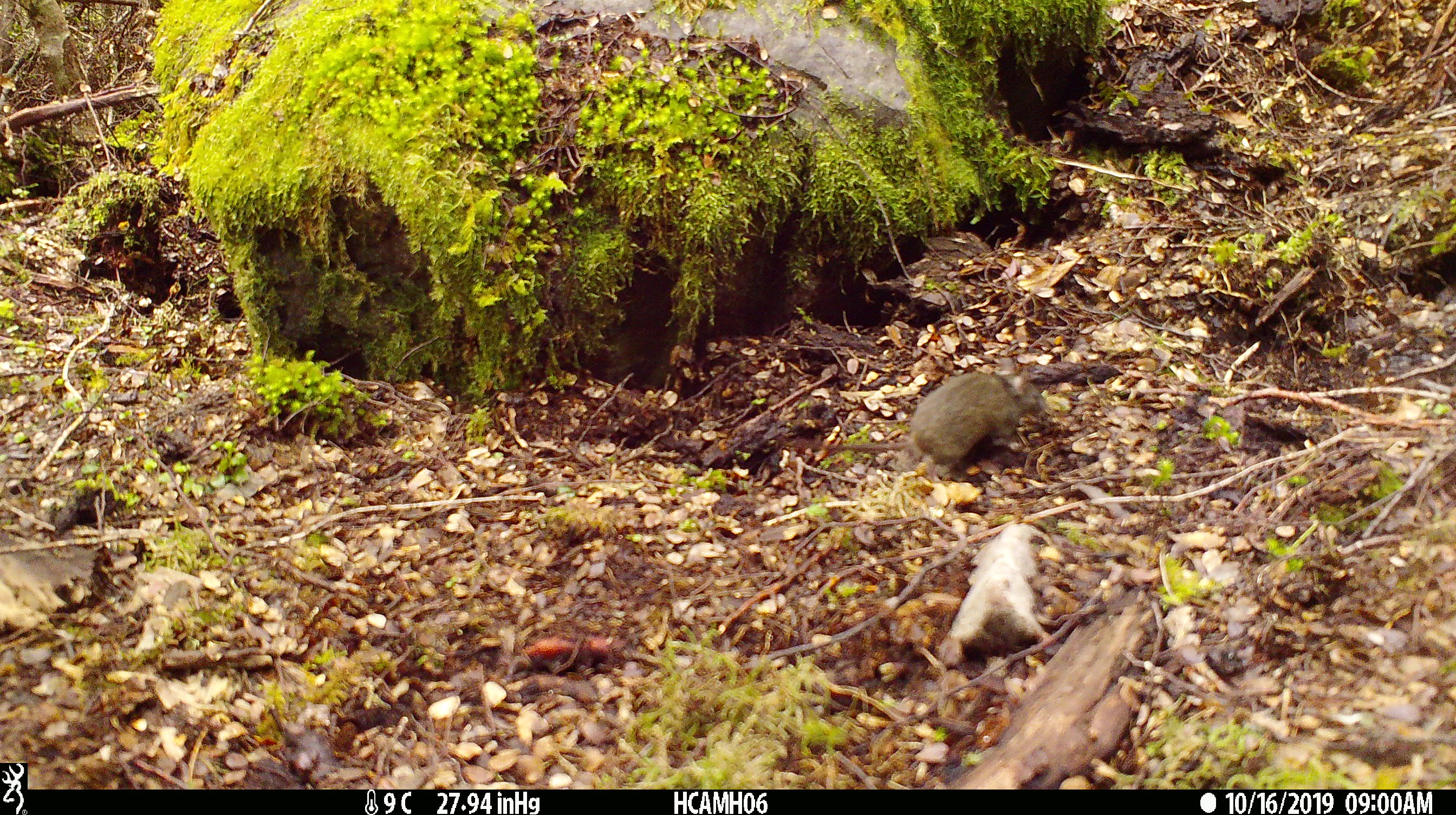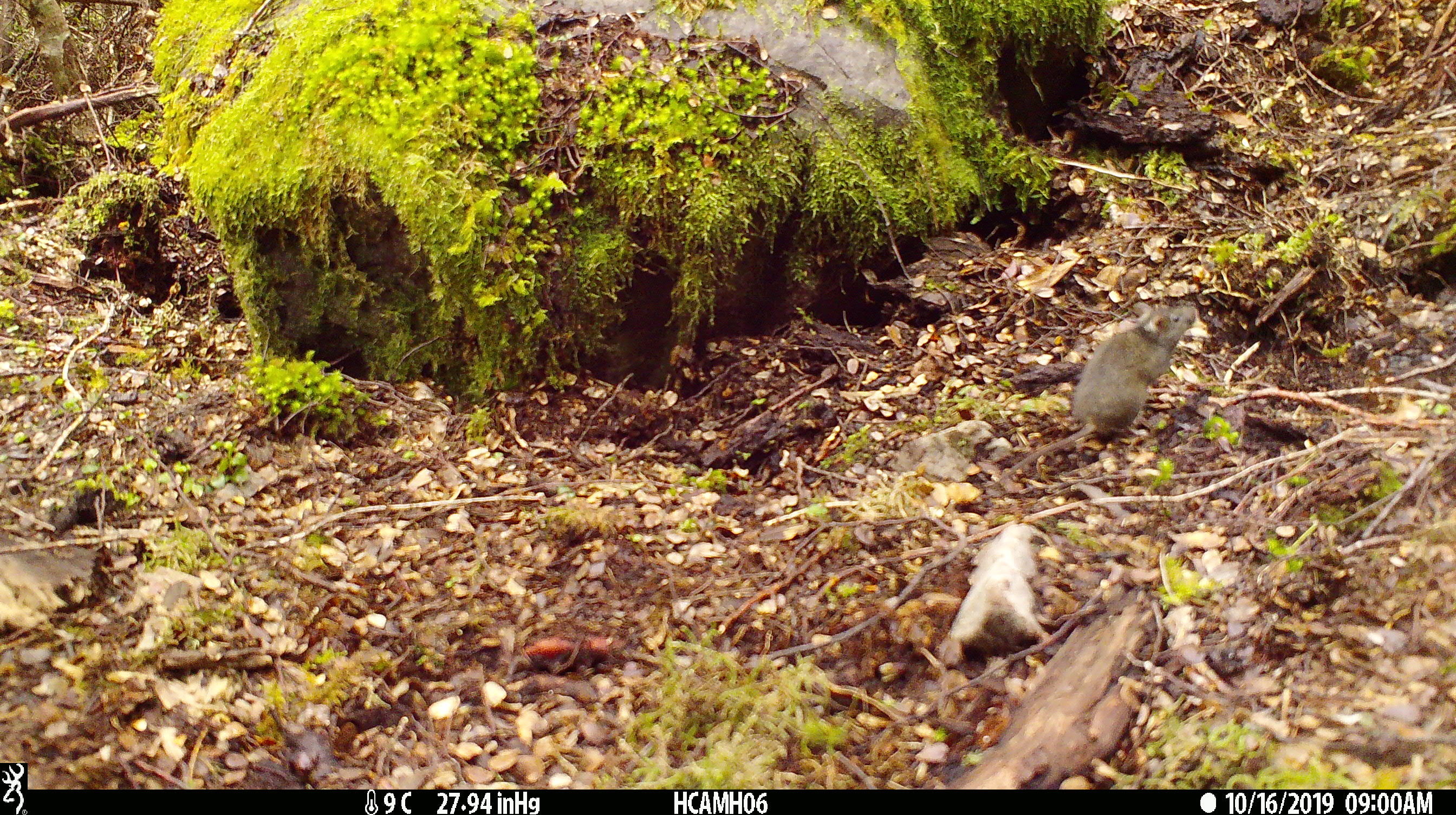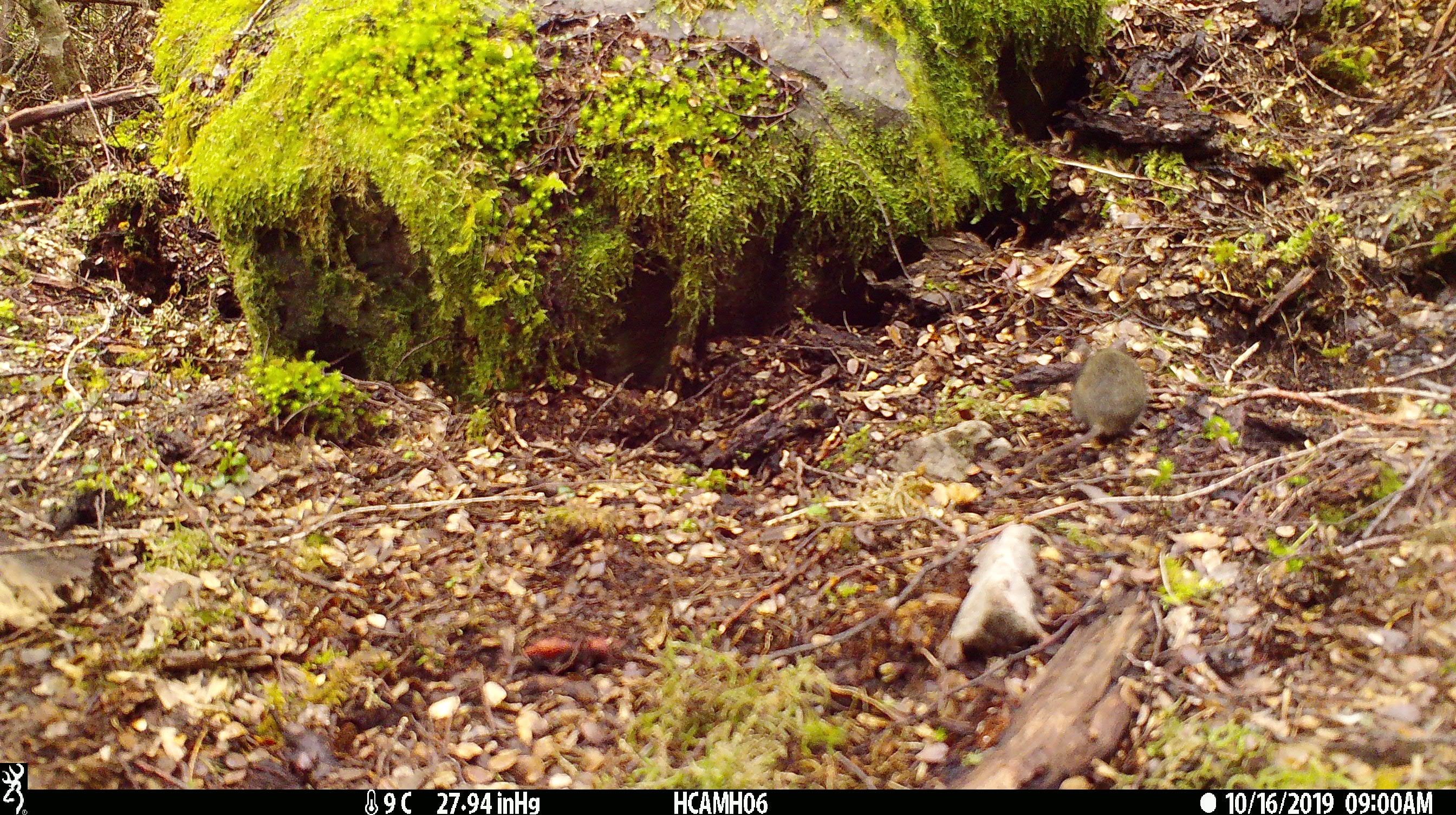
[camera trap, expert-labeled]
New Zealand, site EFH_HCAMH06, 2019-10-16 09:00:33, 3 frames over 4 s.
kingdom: Animalia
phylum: Chordata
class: Mammalia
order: Rodentia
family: Muridae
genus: Mus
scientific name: Mus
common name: mouse